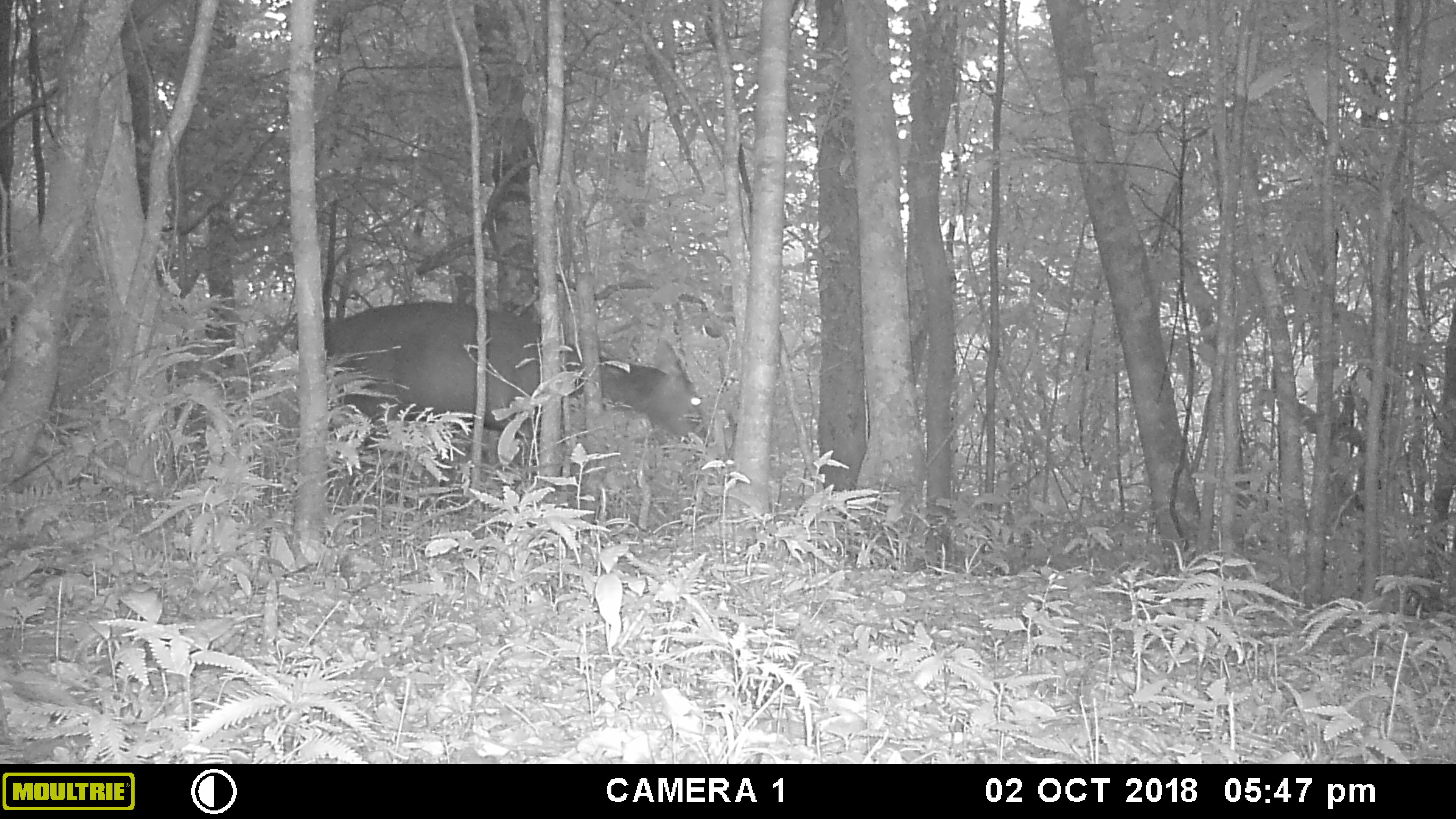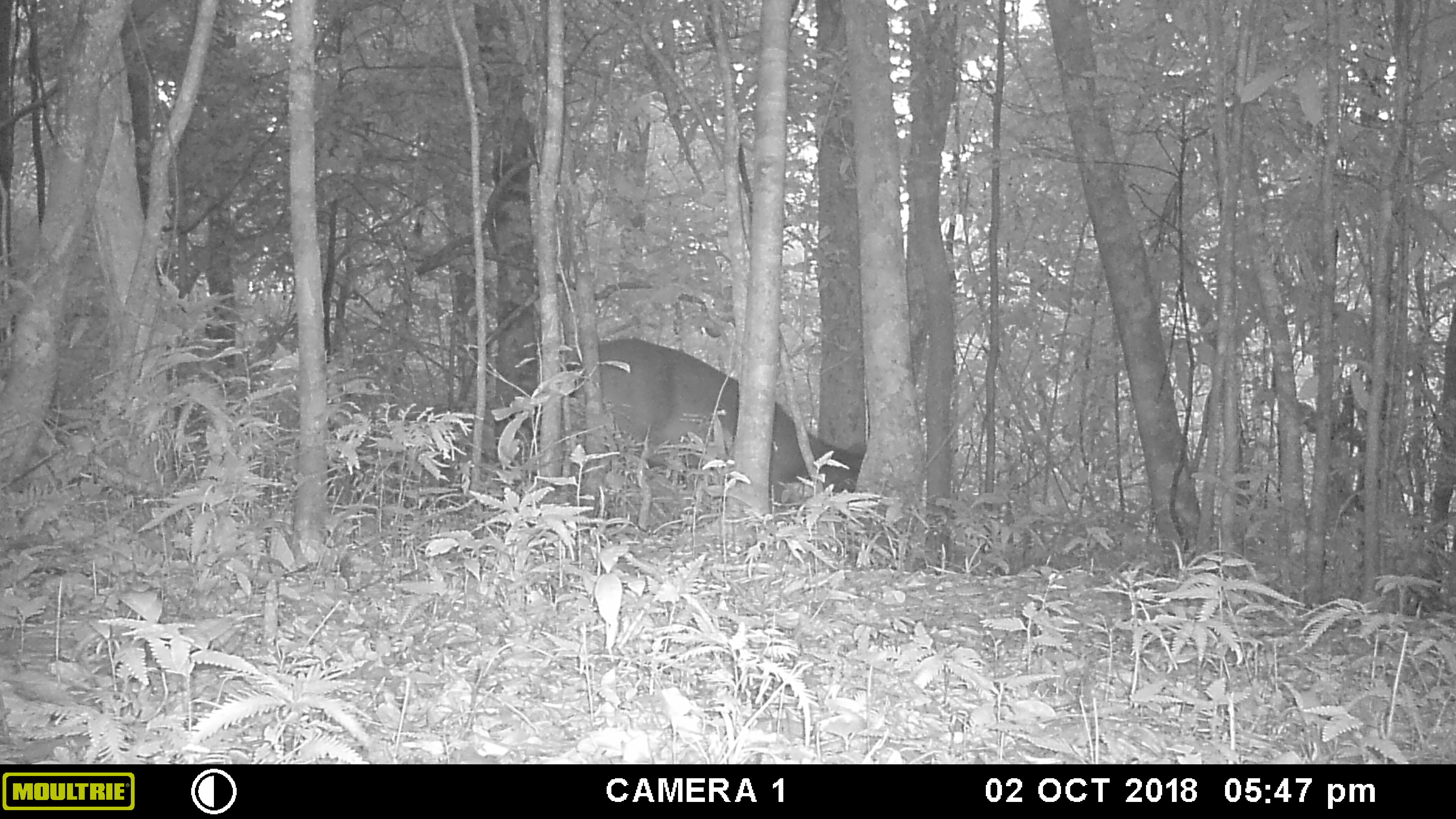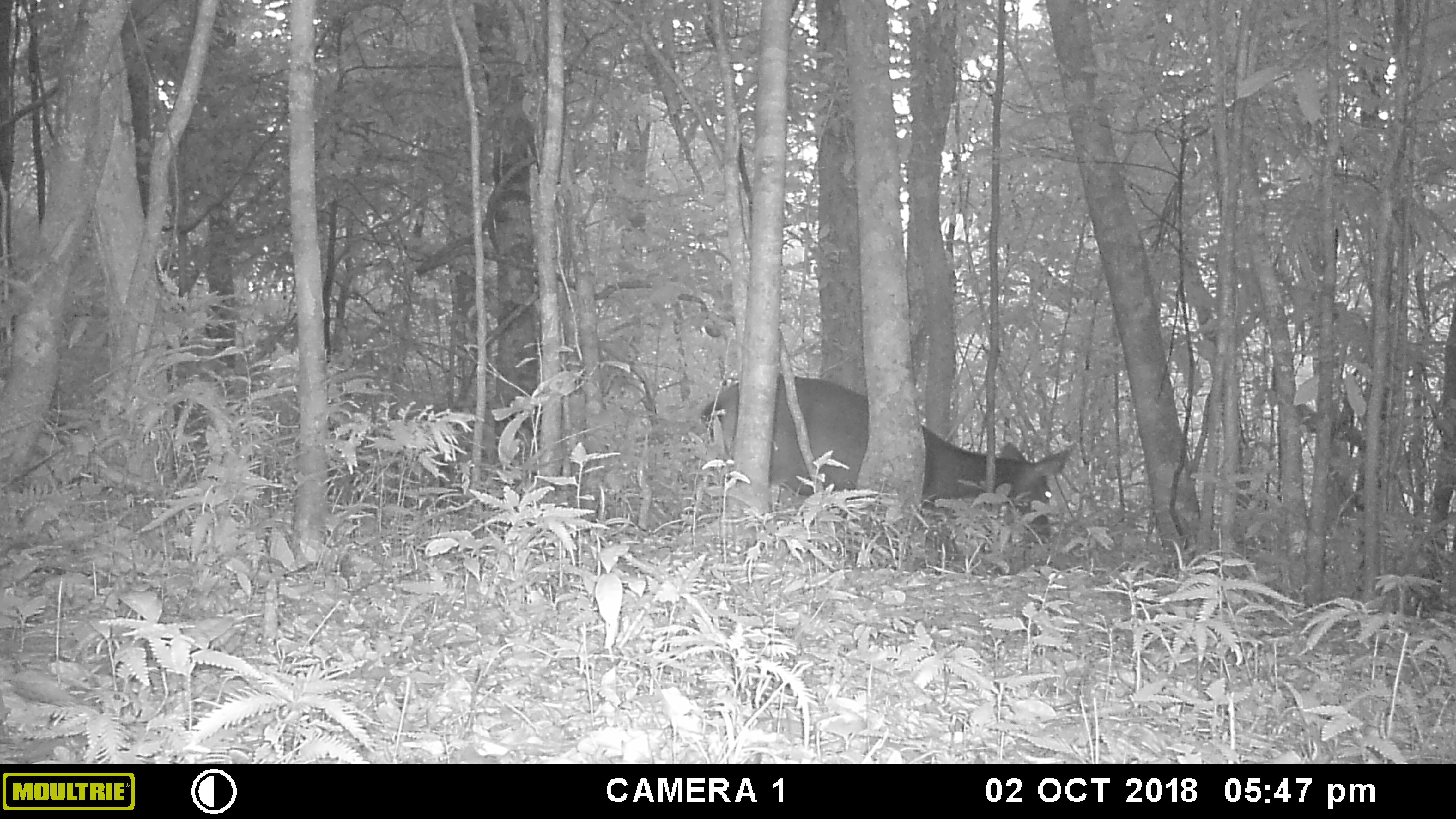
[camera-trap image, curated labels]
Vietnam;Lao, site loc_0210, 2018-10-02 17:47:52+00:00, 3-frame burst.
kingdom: Animalia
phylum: Chordata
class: Mammalia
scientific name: Mammalia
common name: mammal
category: unidentified mammal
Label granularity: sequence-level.